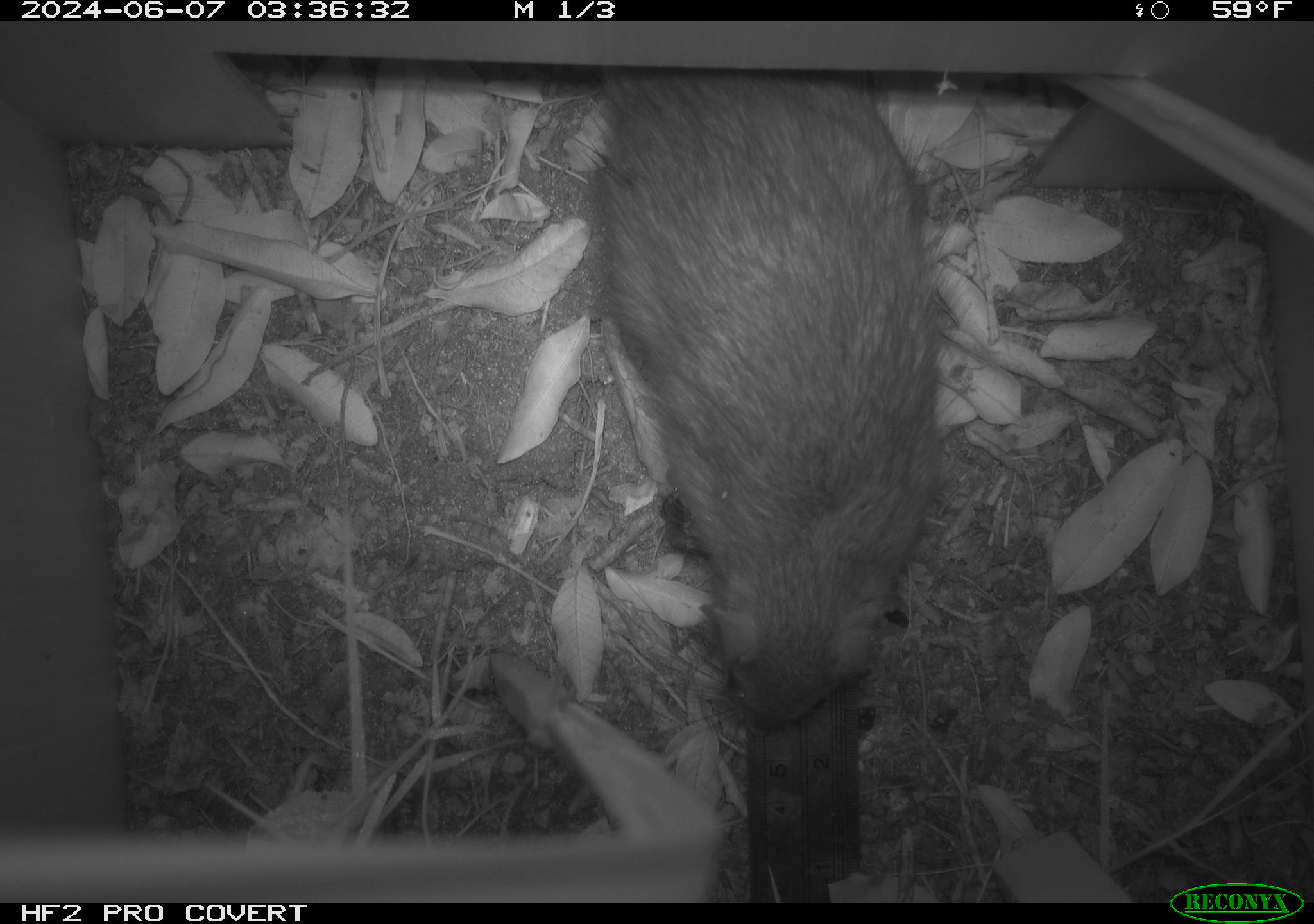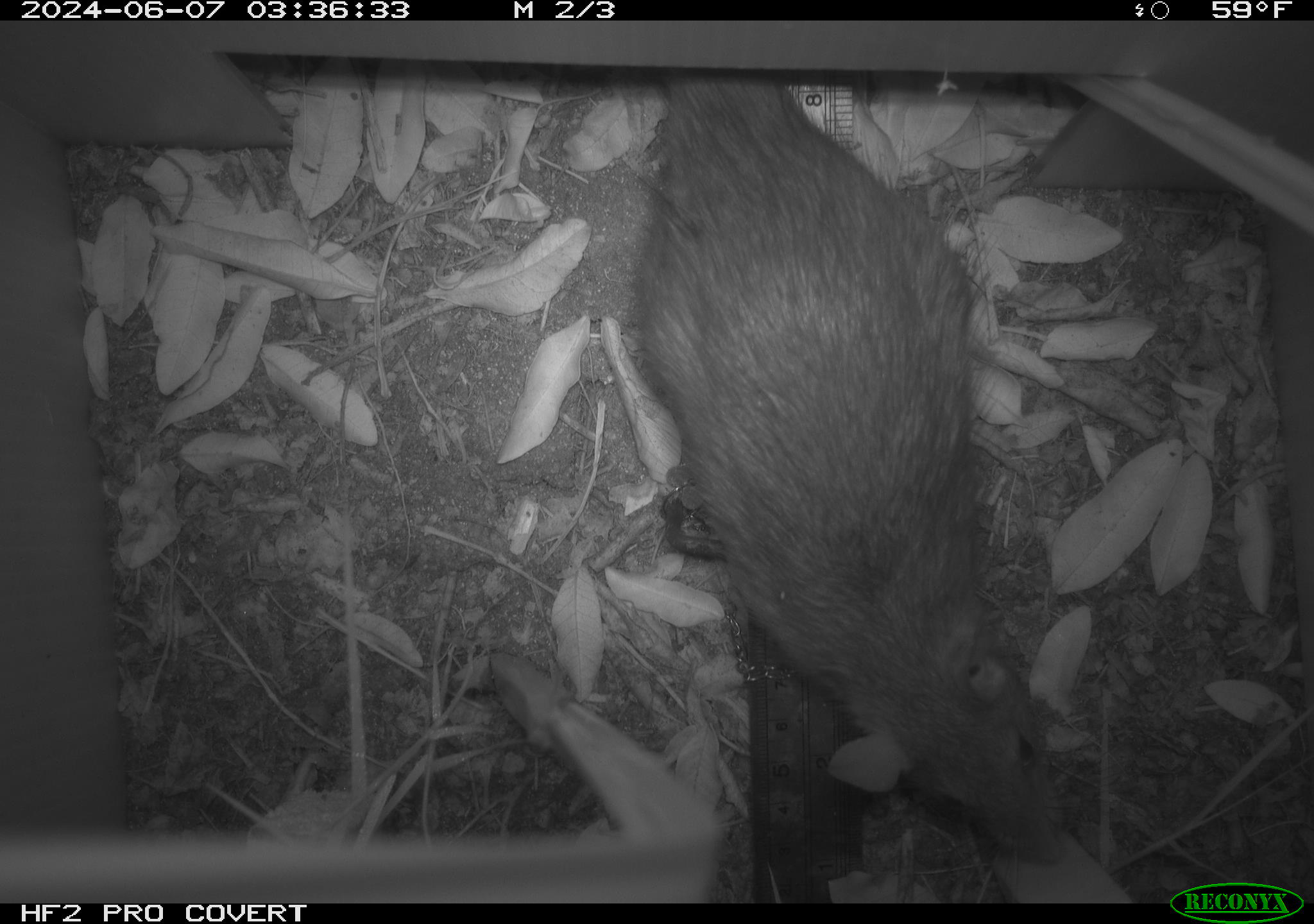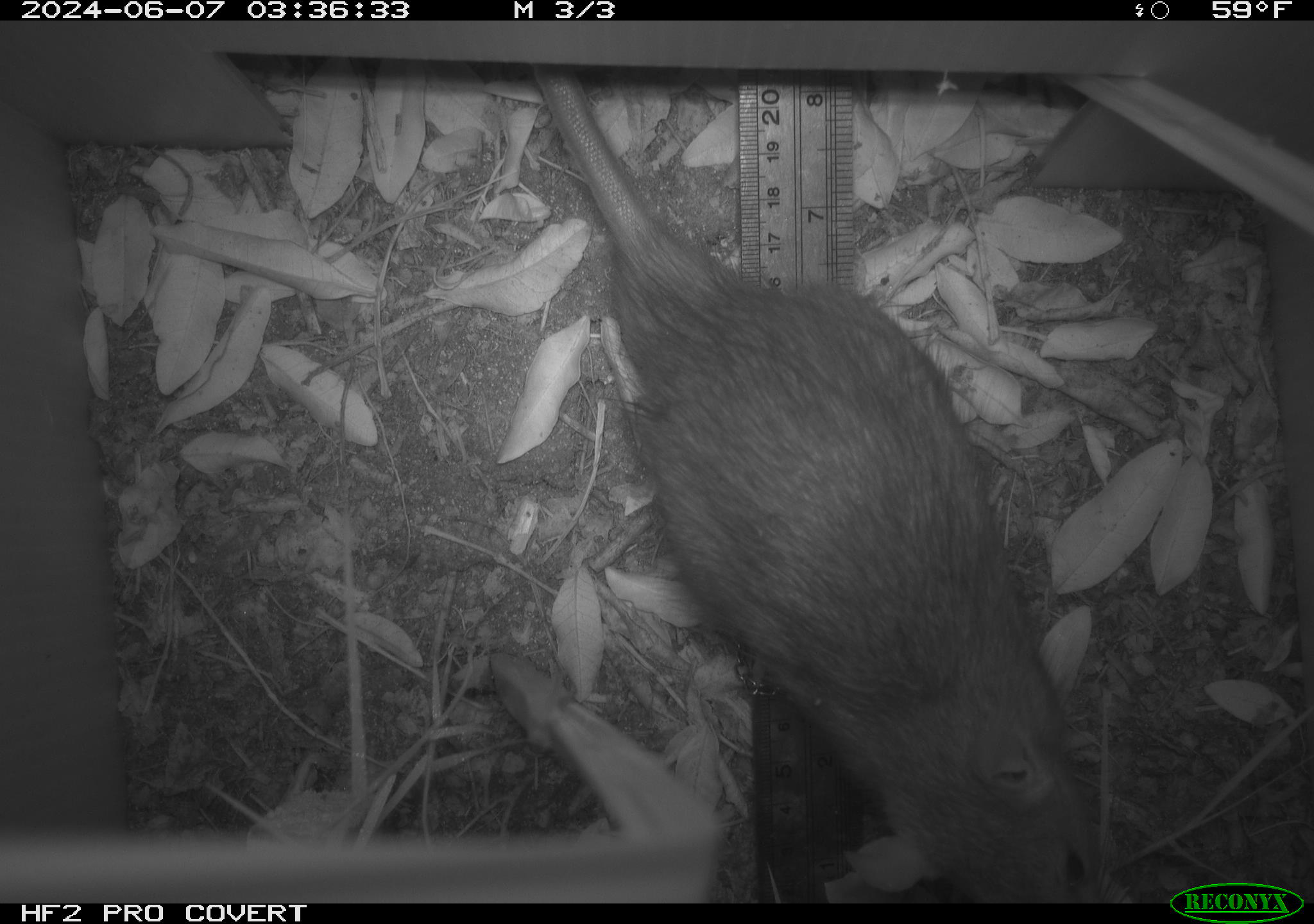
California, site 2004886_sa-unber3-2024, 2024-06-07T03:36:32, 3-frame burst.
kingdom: Animalia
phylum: Chordata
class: Mammalia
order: Rodentia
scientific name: Rodentia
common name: woodrat or rat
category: woodrat or rat species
Woodrat or rat species (woodrat or rat) (Rodentia).